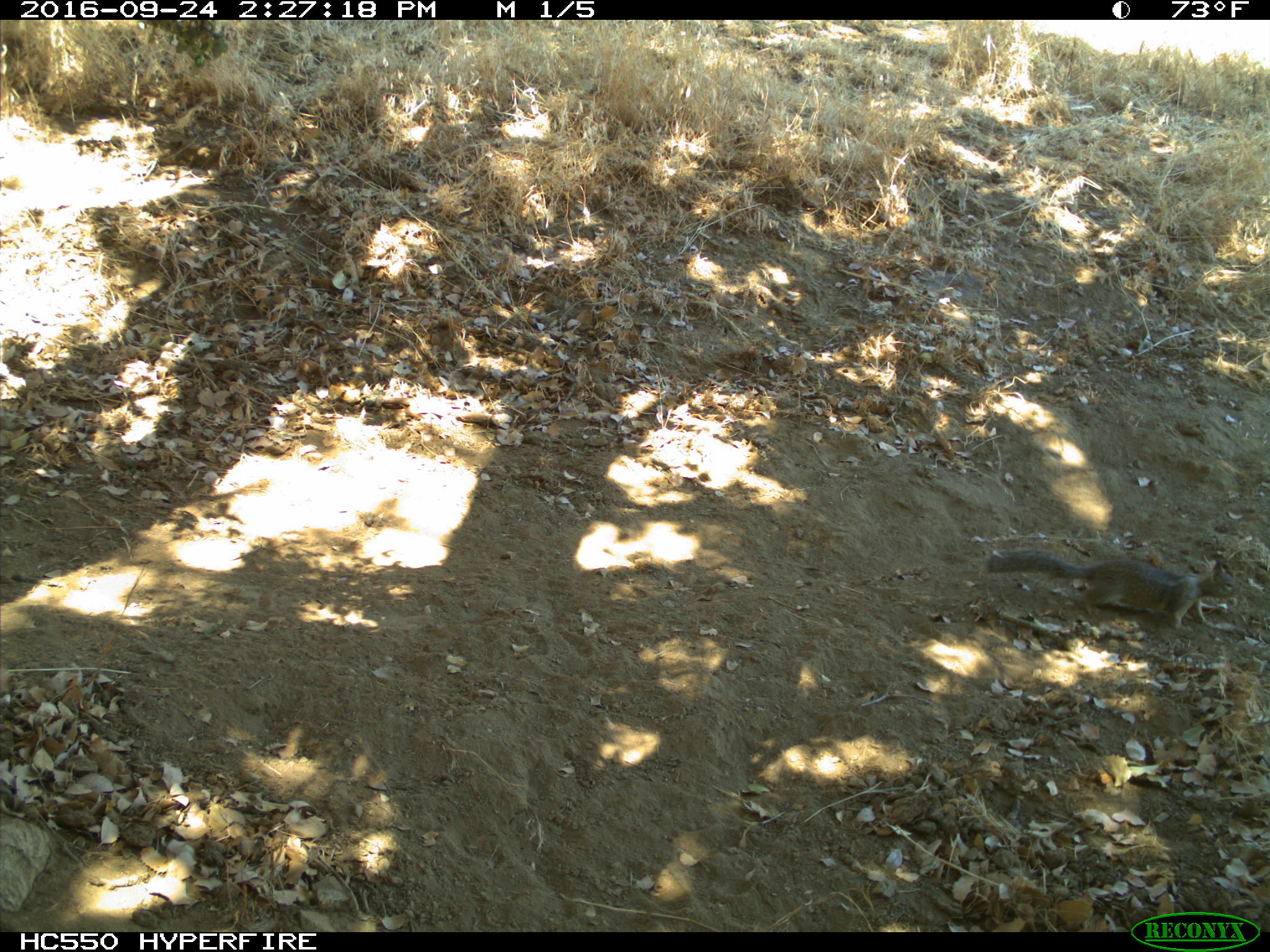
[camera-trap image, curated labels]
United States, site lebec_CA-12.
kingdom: Animalia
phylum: Chordata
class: Mammalia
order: Rodentia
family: Sciuridae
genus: Otospermophilus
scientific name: Otospermophilus beecheyi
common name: california ground squirrel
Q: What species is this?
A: Otospermophilus beecheyi (california ground squirrel).